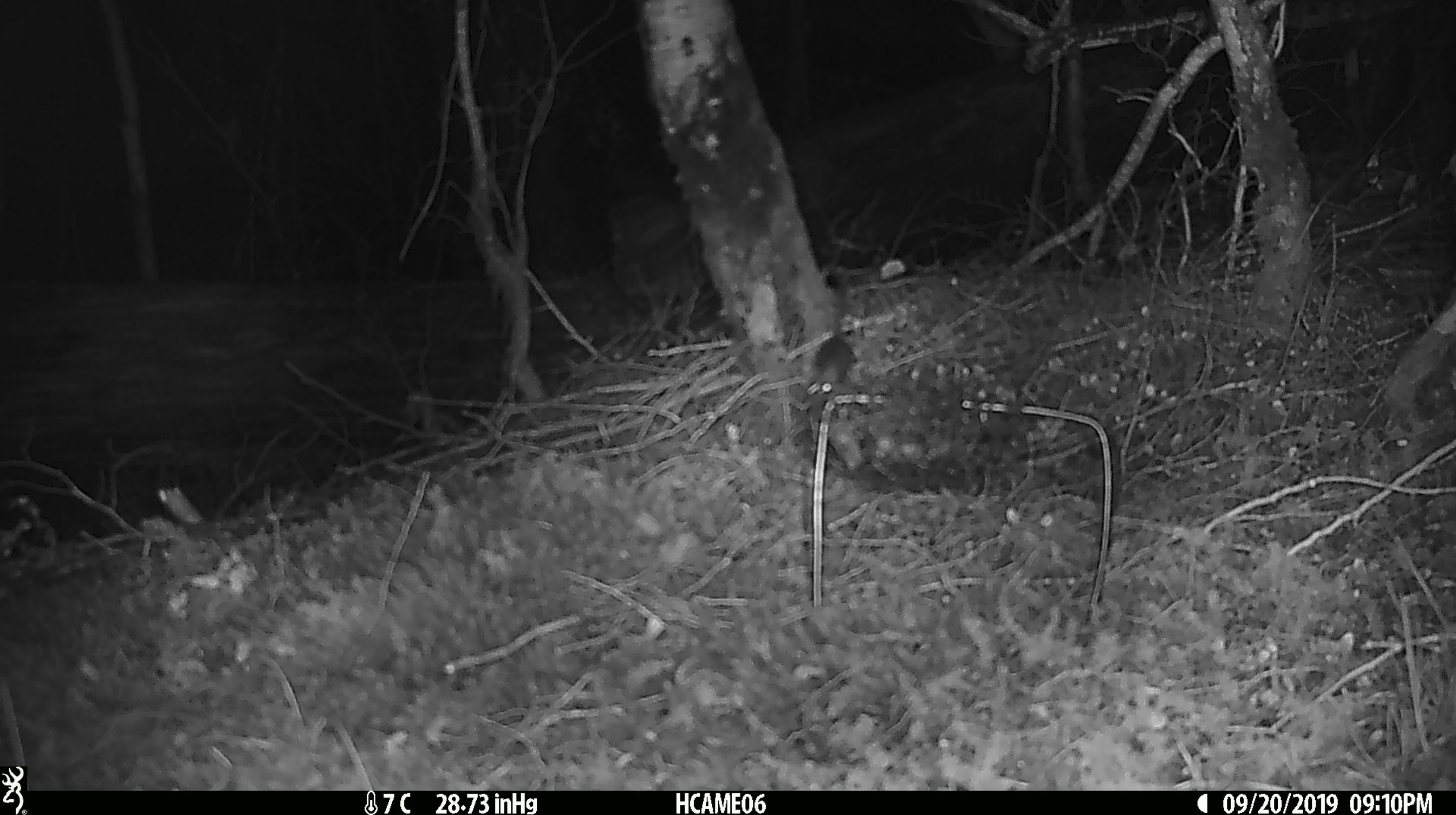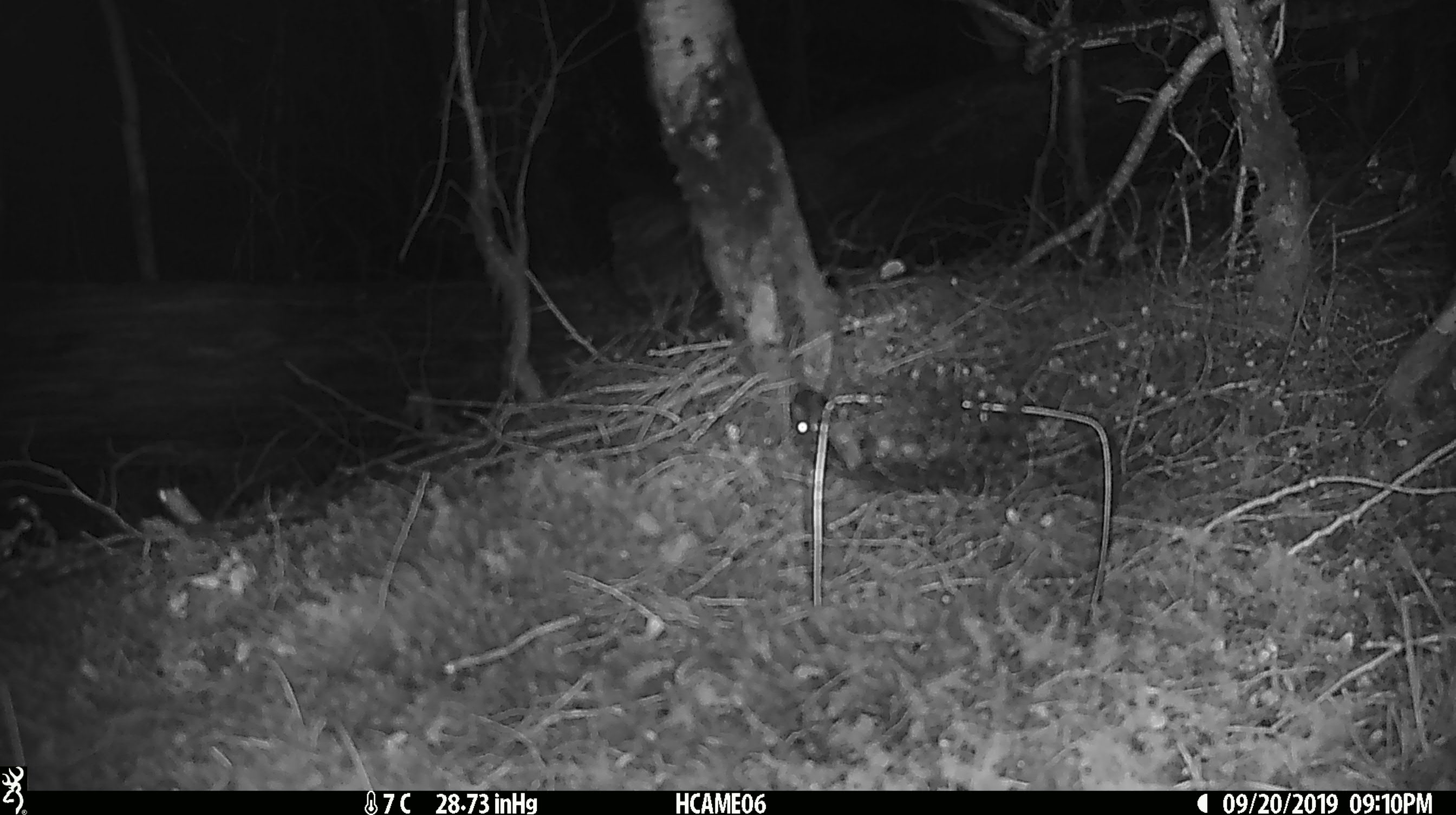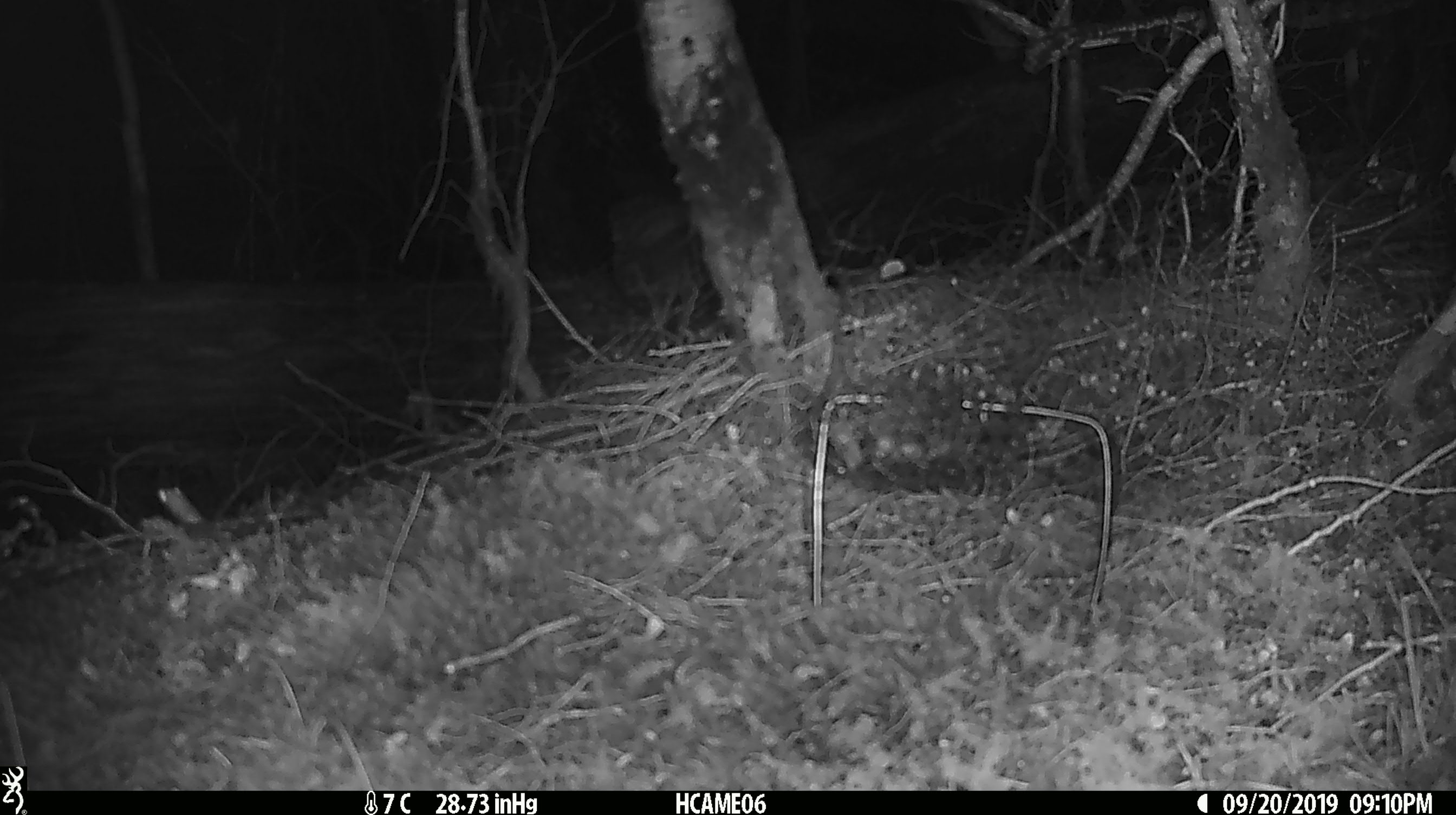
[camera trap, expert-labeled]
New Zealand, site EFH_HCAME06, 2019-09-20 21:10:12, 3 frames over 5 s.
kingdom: Animalia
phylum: Chordata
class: Mammalia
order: Rodentia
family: Muridae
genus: Mus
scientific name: Mus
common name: mouse